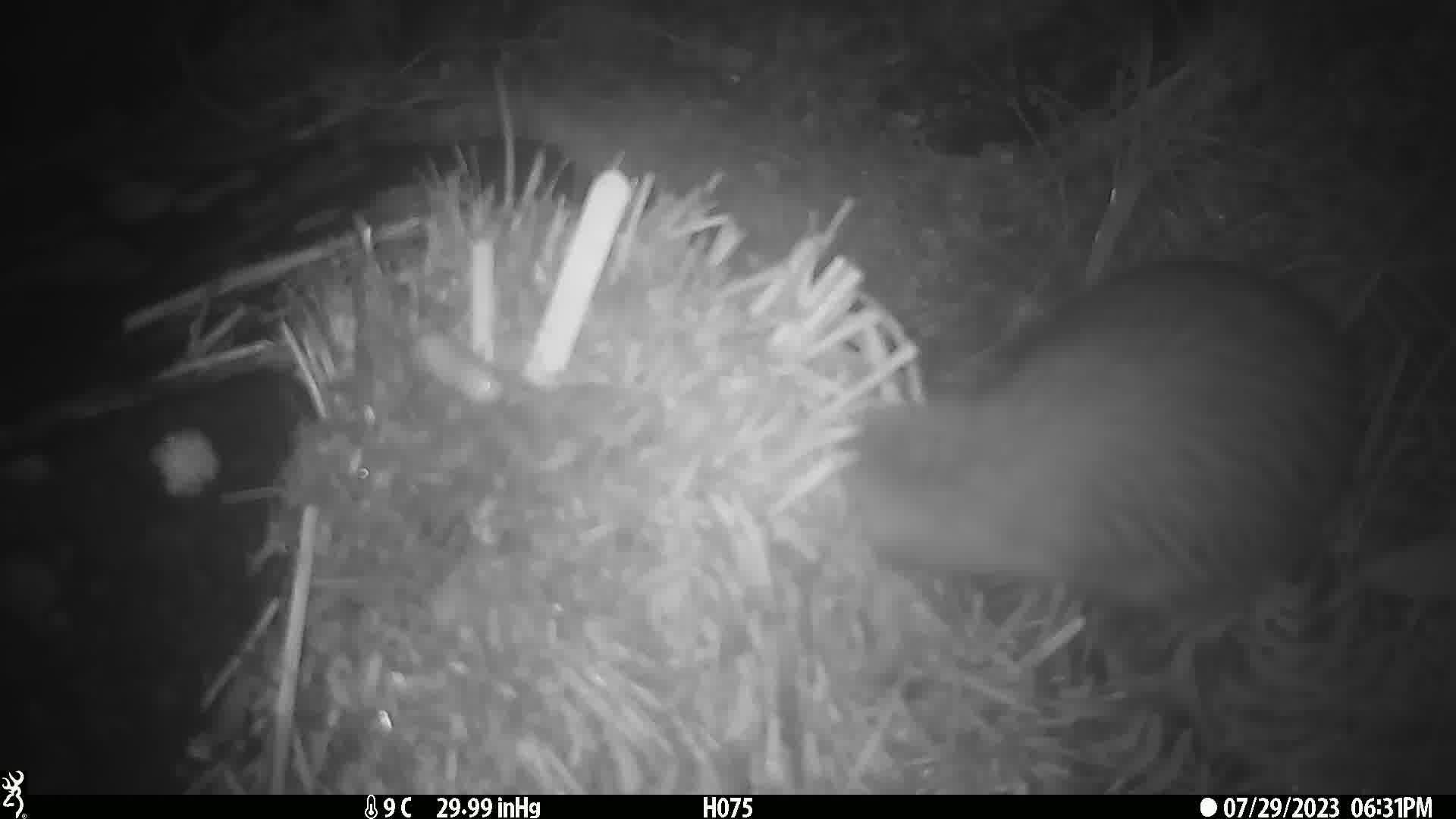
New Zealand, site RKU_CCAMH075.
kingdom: Animalia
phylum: Chordata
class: Aves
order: Apterygiformes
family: Apterygidae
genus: Apteryx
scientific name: Apteryx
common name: kiwi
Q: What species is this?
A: Kiwi (Apteryx).